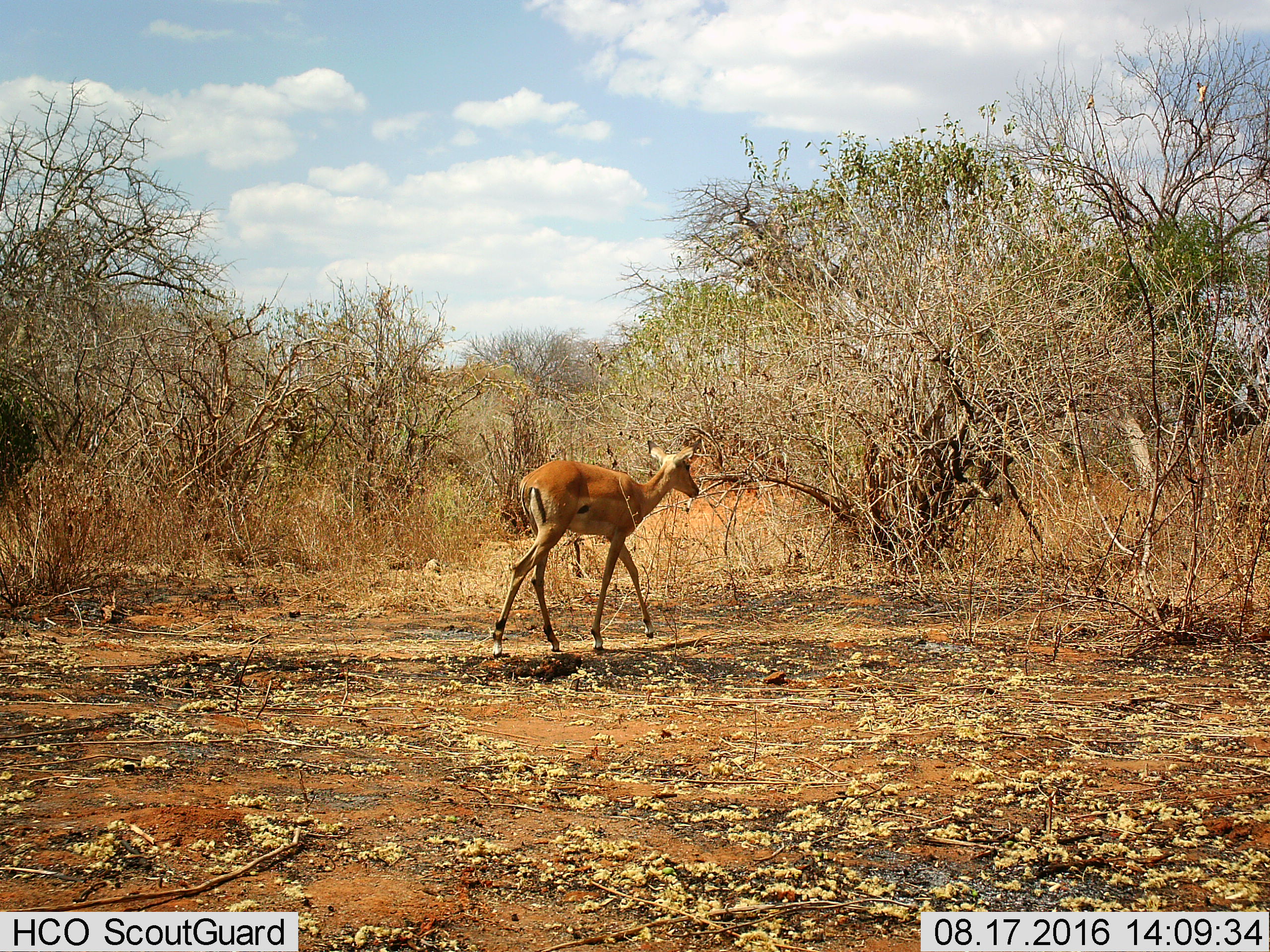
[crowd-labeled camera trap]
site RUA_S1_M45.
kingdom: Animalia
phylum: Chordata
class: Mammalia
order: Artiodactyla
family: Bovidae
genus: Aepyceros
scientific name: Aepyceros melampus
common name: impala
Impala (Aepyceros melampus), count 1. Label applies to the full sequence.